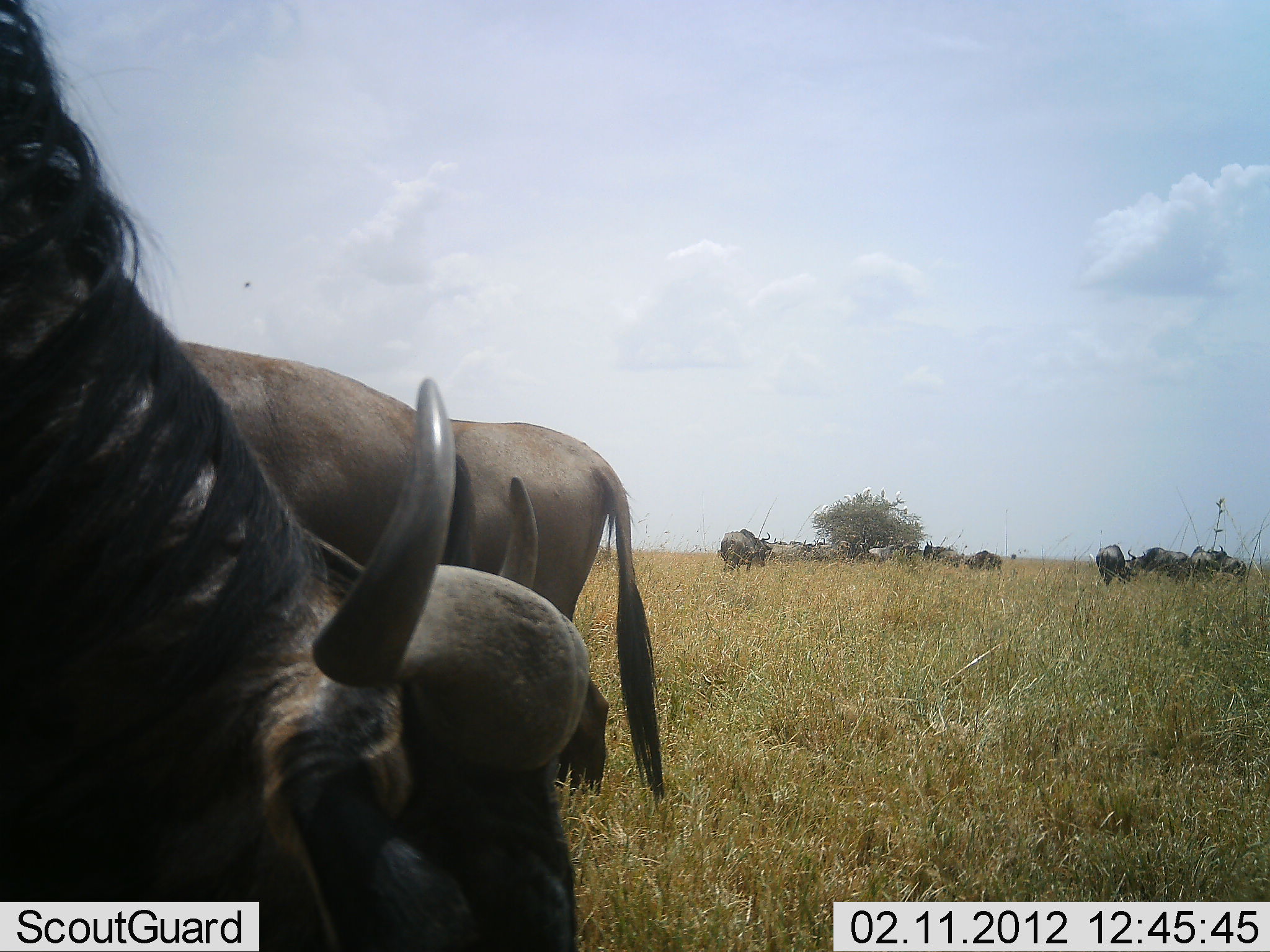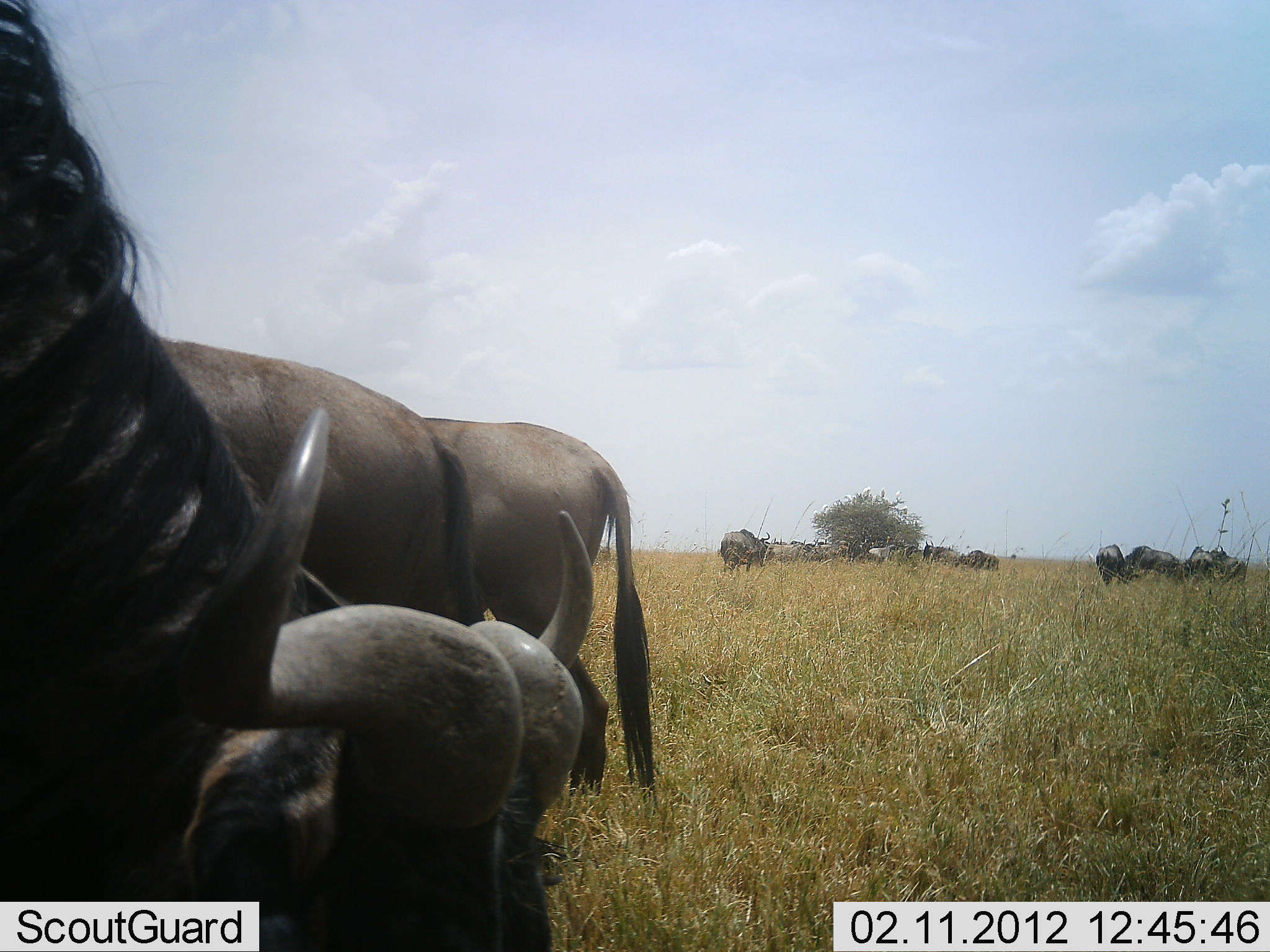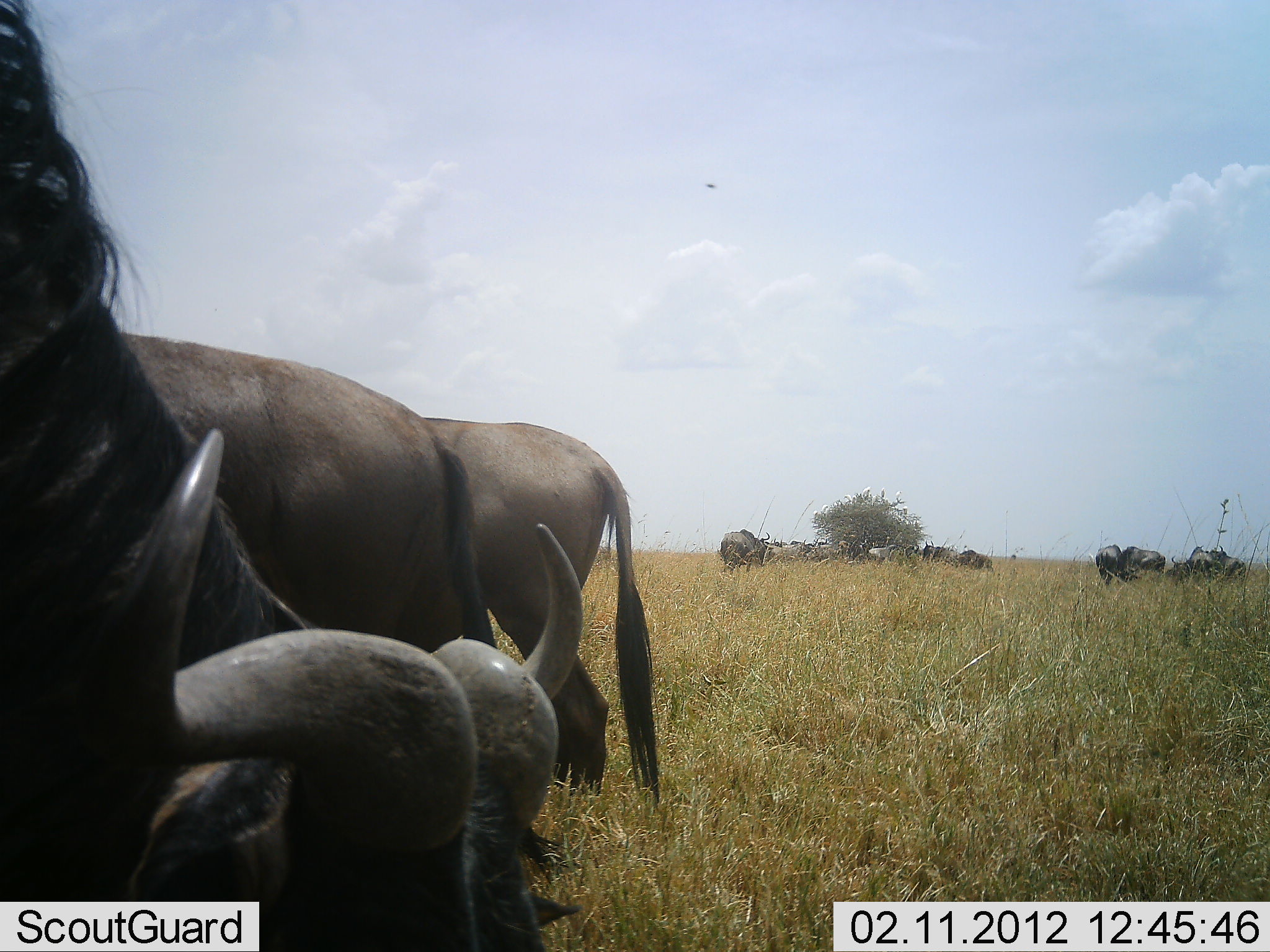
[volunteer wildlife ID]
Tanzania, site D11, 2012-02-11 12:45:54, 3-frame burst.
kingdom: Animalia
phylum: Chordata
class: Mammalia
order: Artiodactyla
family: Bovidae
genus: Connochaetes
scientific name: Connochaetes taurinus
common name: blue wildebeest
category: wildebeest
Wildebeest (blue wildebeest) (Connochaetes taurinus), count 11-50. Behavior (volunteer vote fractions): standing 83%, resting 17%, moving 8%, interacting 8%. Young present (vote fraction): 0%. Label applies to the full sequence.